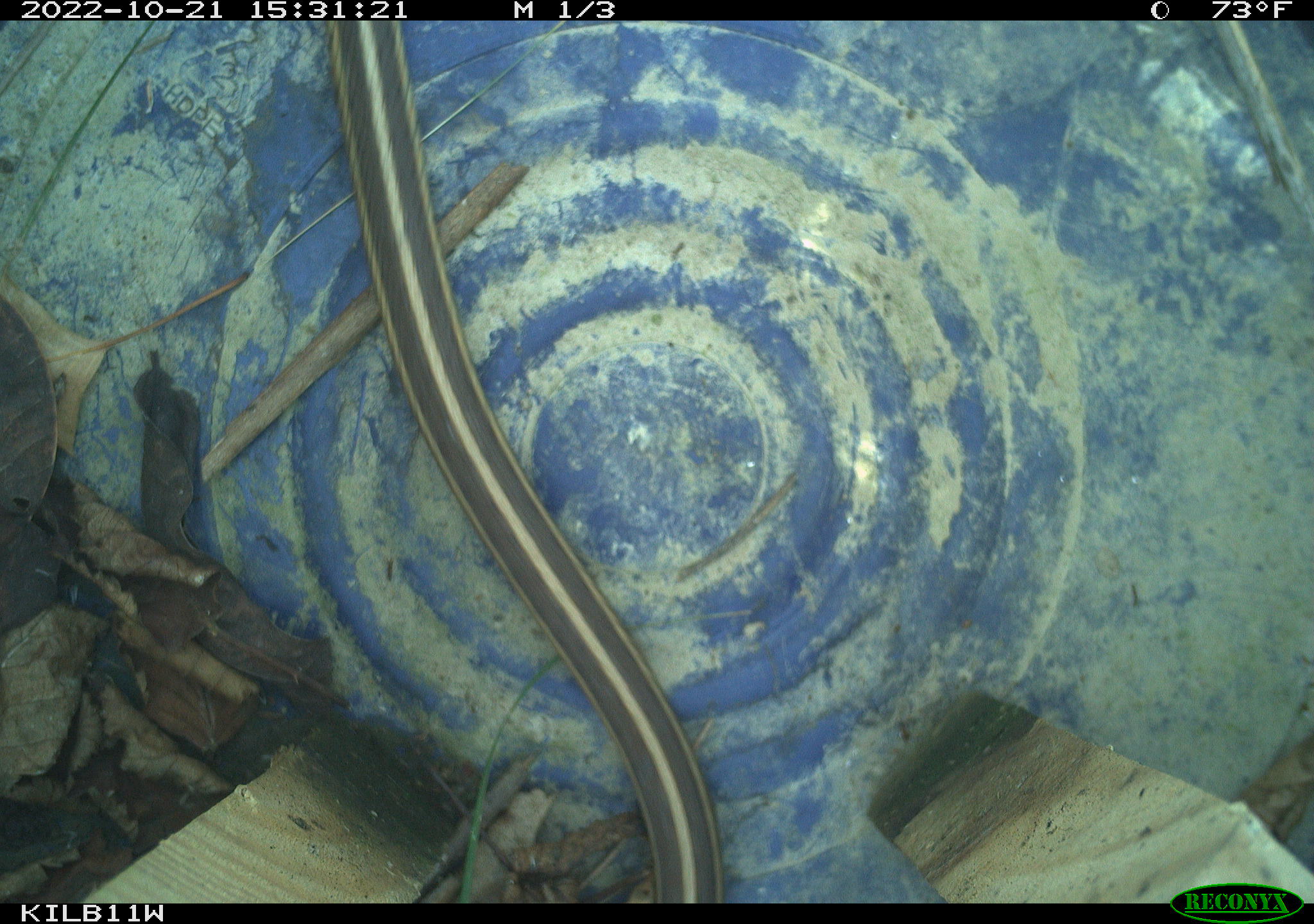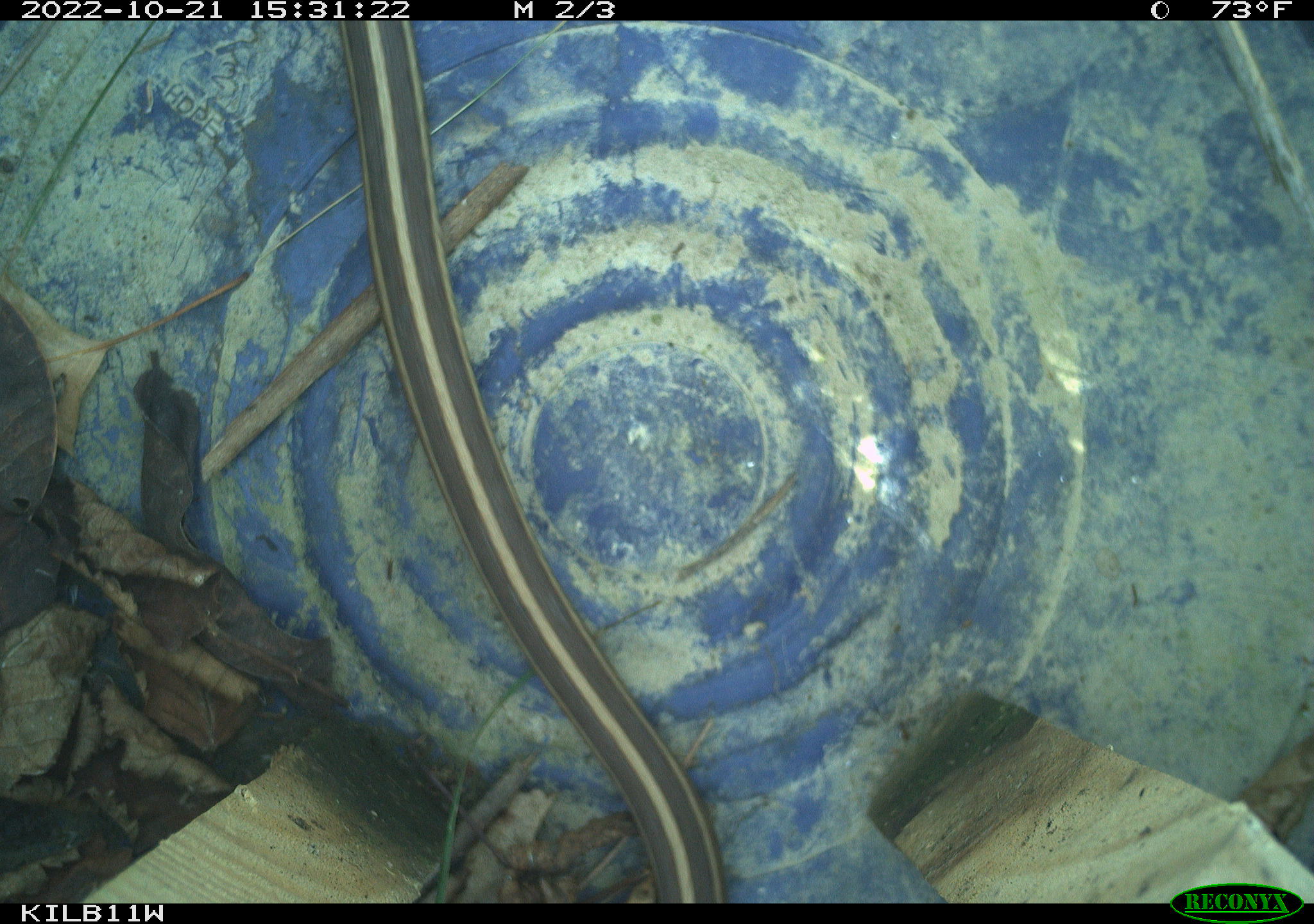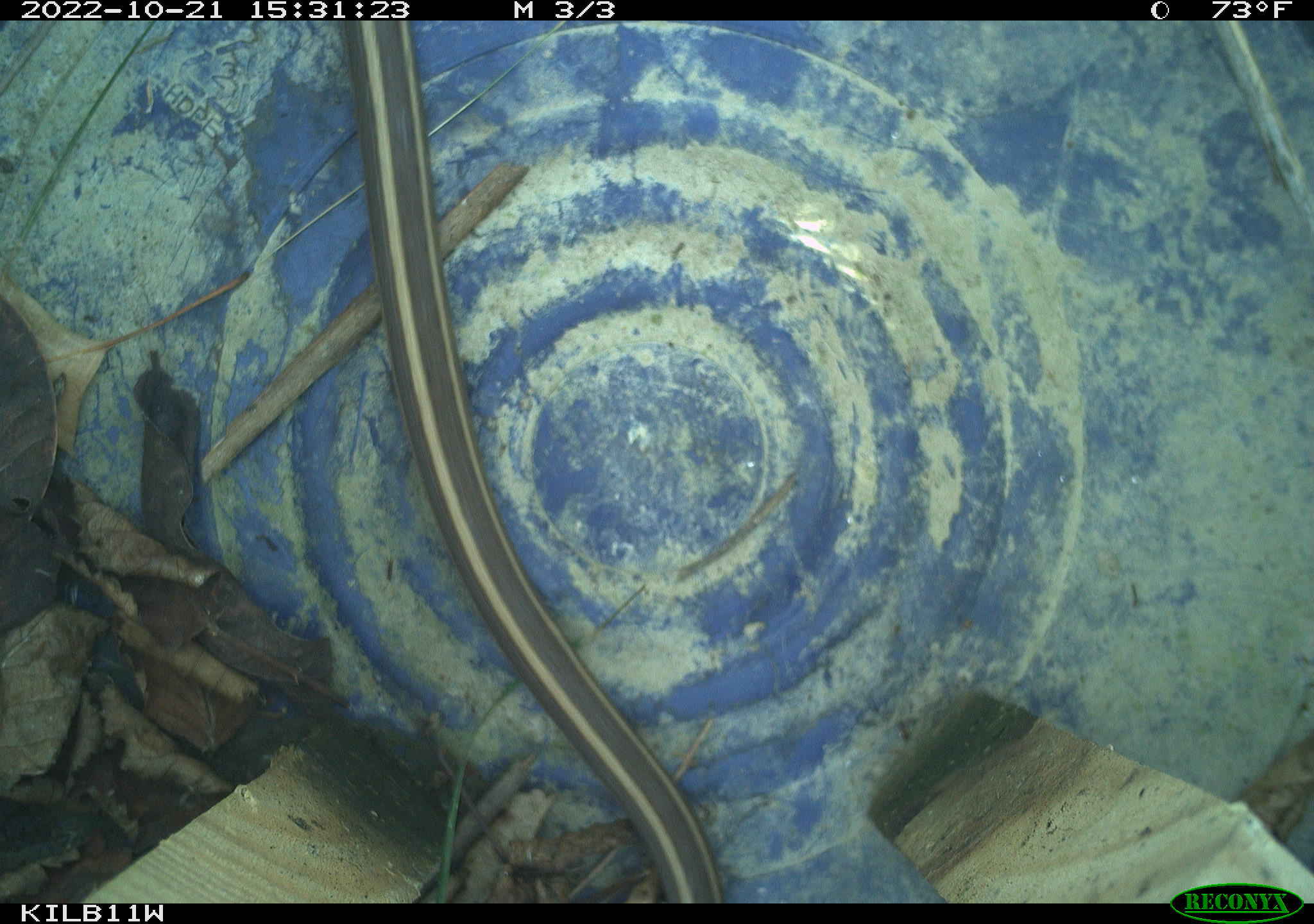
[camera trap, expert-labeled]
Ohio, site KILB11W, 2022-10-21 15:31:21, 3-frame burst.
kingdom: Animalia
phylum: Chordata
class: Reptilia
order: Squamata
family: Colubridae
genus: Thamnophis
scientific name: Thamnophis sirtalis sirtalis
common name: eastern gartersnake